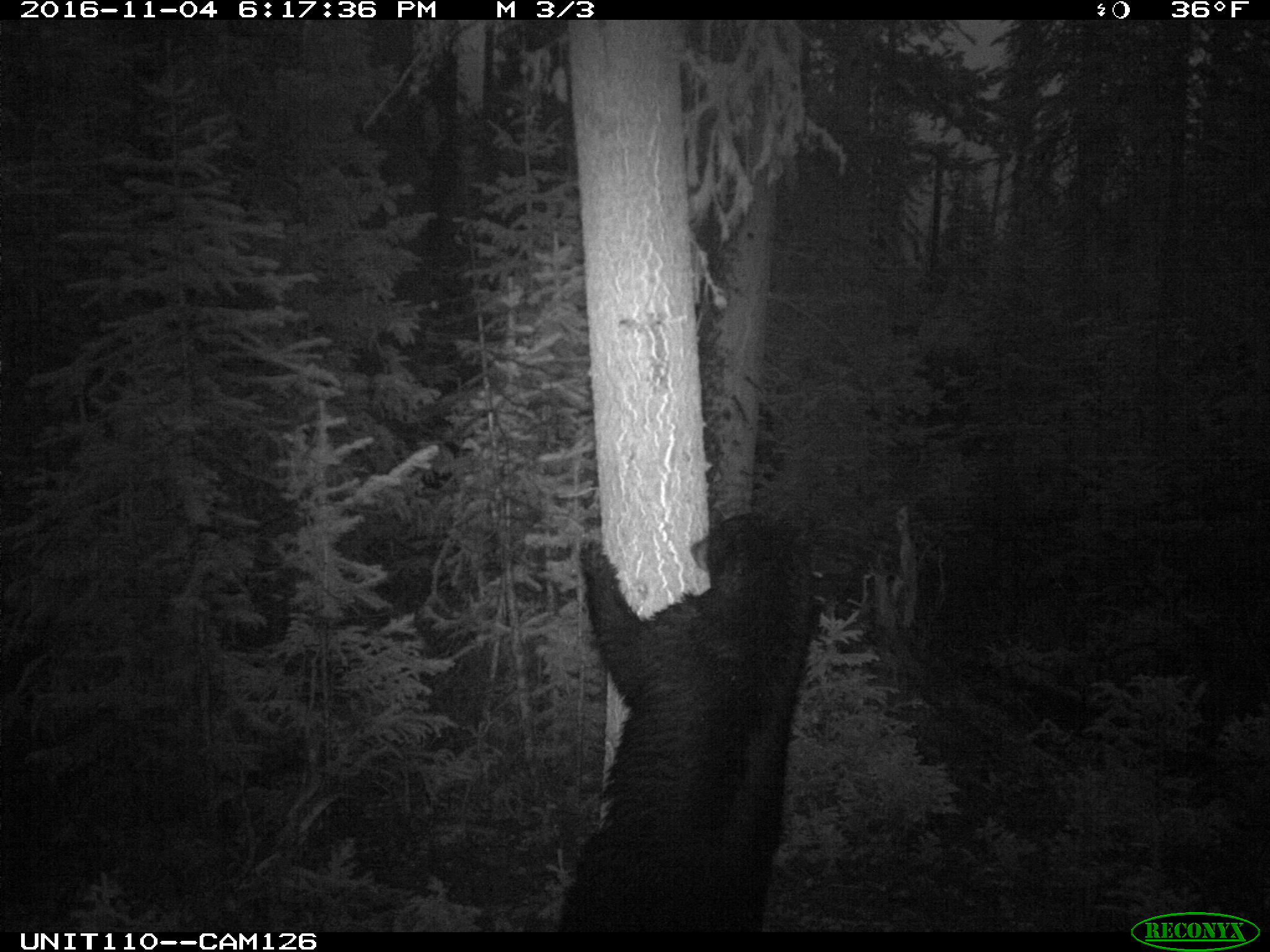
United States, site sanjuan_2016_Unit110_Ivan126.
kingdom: Animalia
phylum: Chordata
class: Mammalia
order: Carnivora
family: Ursidae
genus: Ursus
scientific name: Ursus americanus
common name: american black bear